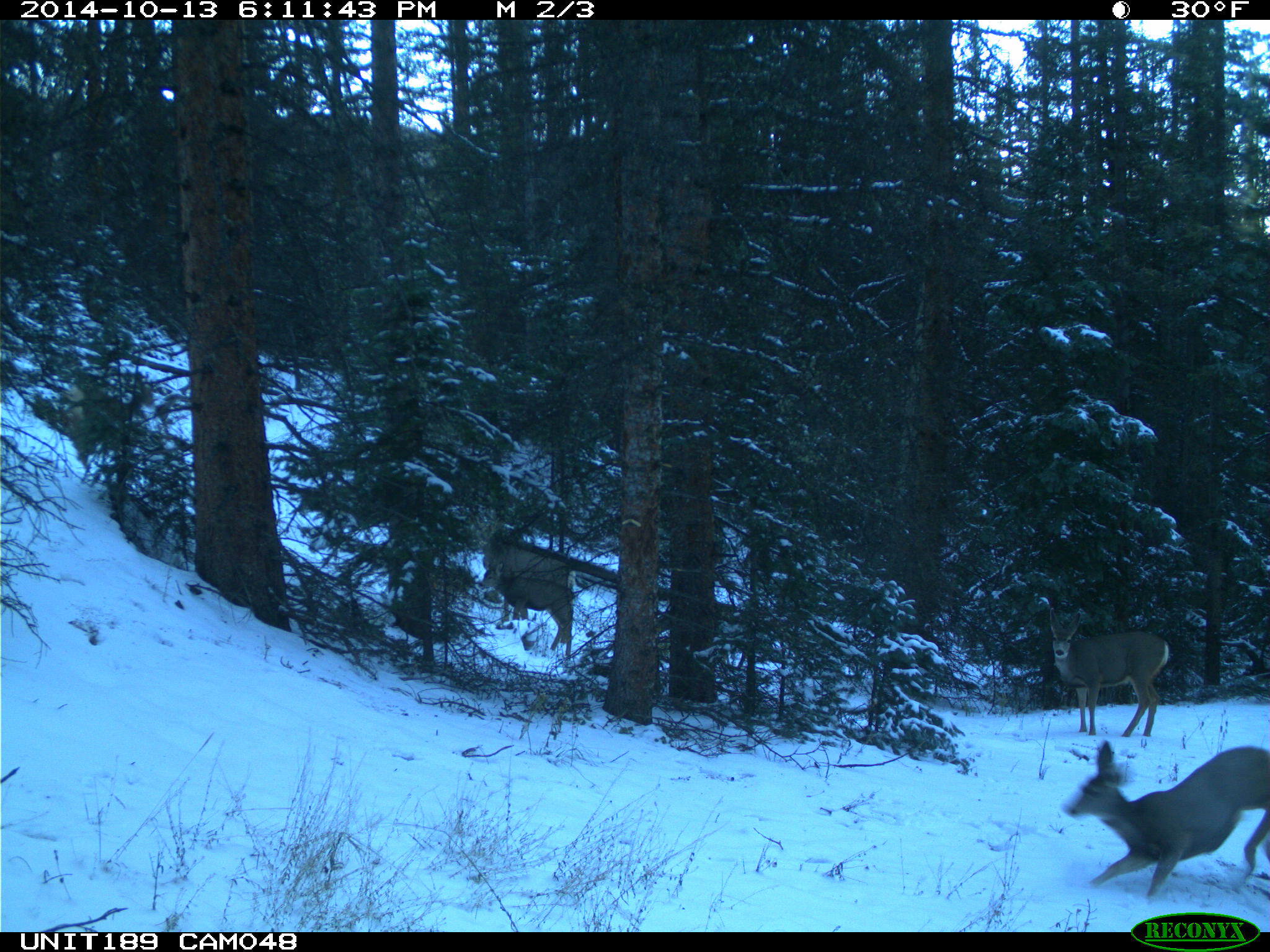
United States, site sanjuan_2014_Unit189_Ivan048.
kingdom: Animalia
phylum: Chordata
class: Mammalia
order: Artiodactyla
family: Cervidae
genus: Odocoileus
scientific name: Odocoileus hemionus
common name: mule deer